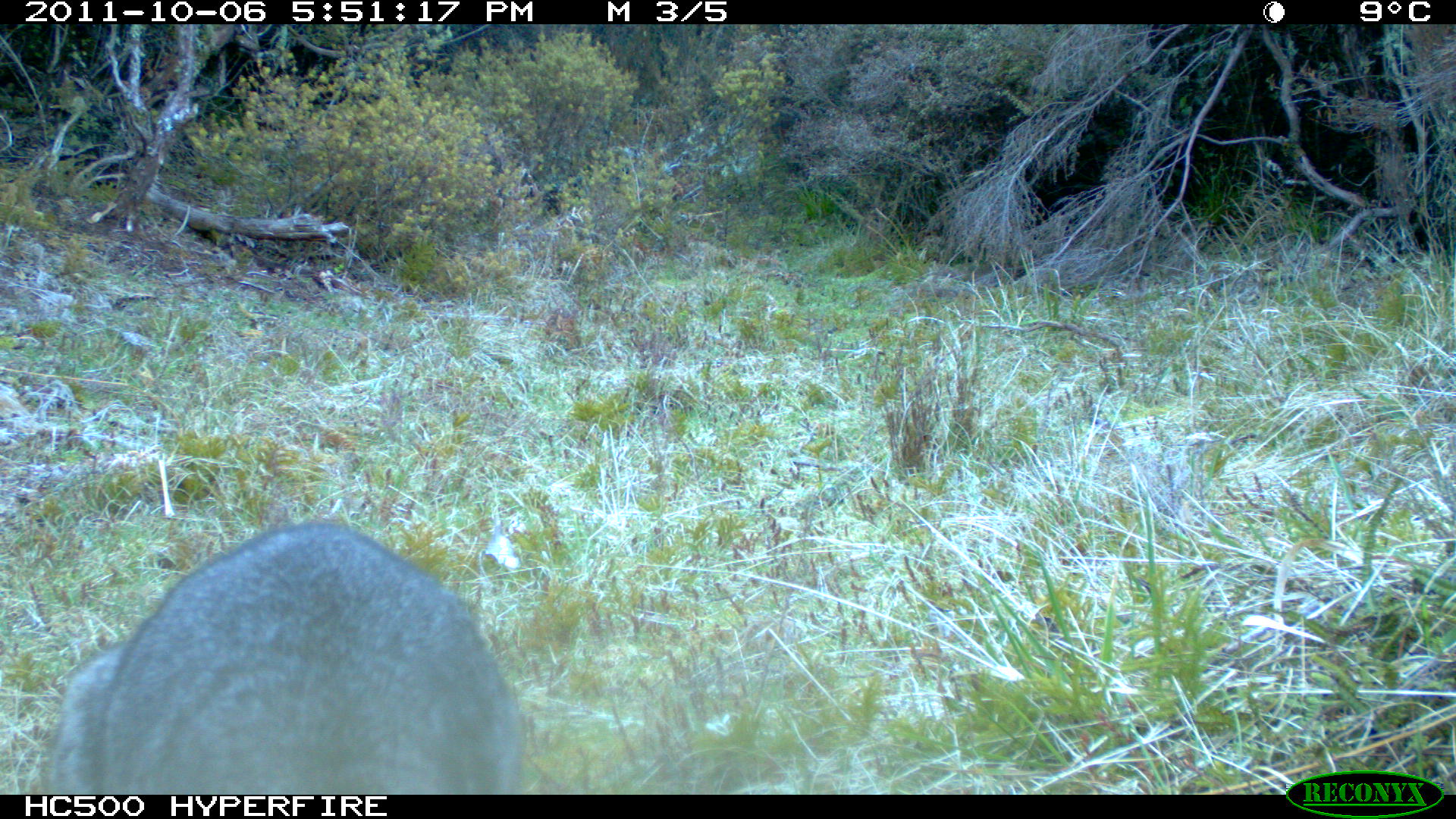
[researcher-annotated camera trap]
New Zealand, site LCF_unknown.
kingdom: Animalia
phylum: Chordata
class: Mammalia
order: Diprotodontia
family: Macropodidae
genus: Notamacropus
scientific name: Notamacropus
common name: wallaby